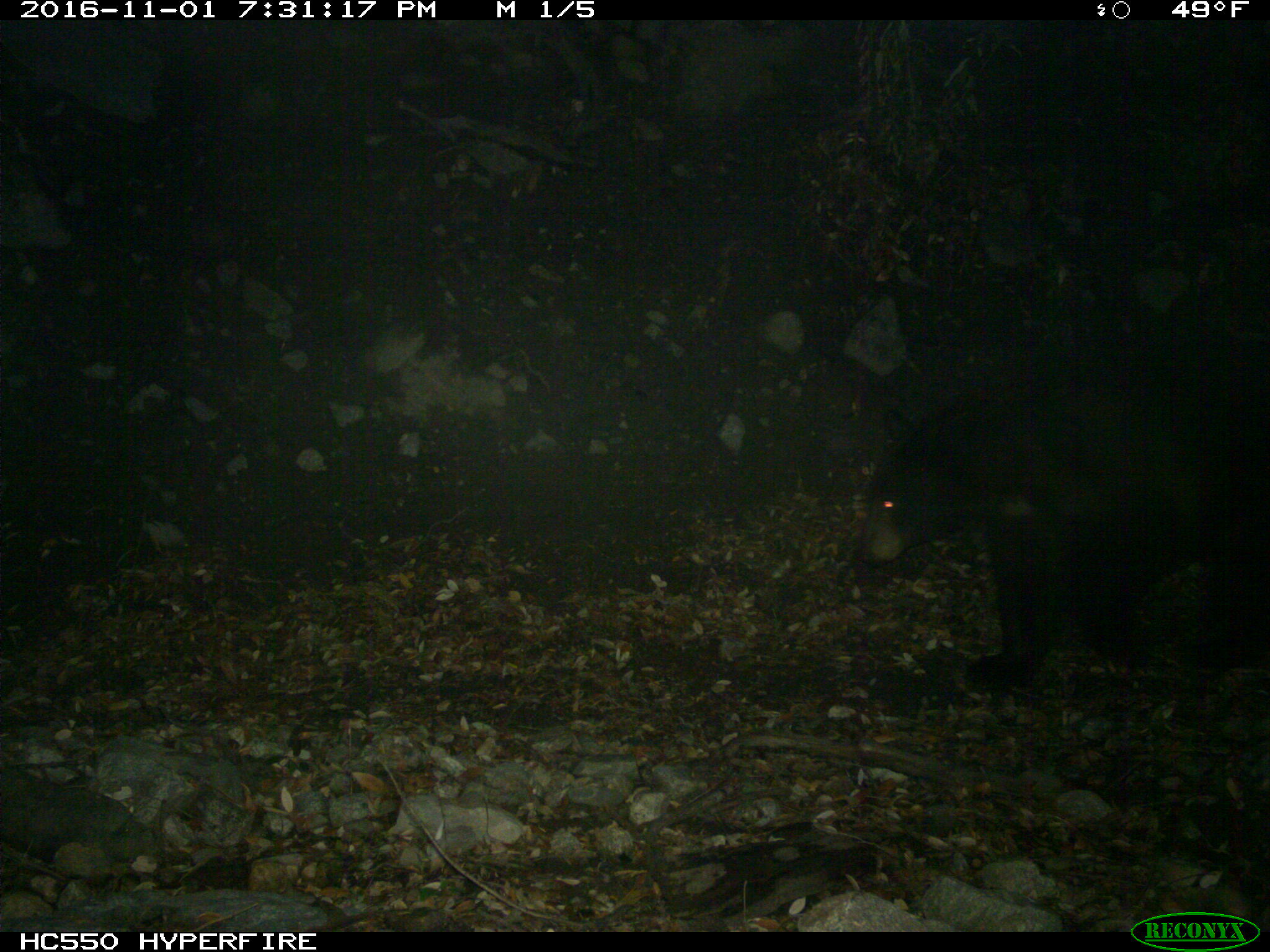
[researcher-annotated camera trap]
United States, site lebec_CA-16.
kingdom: Animalia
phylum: Chordata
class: Mammalia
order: Carnivora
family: Ursidae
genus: Ursus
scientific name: Ursus americanus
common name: american black bear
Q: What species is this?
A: Ursus americanus (american black bear).